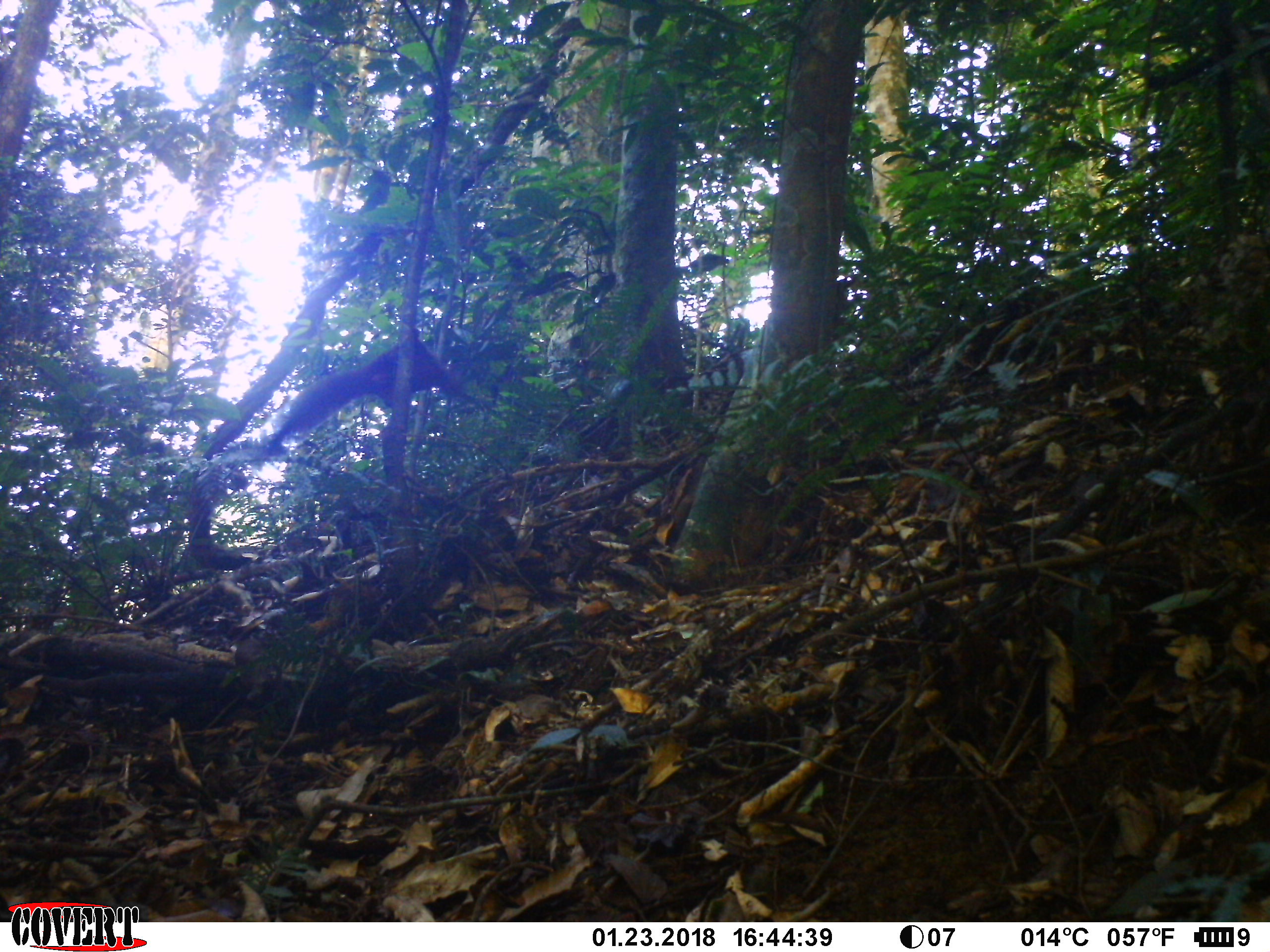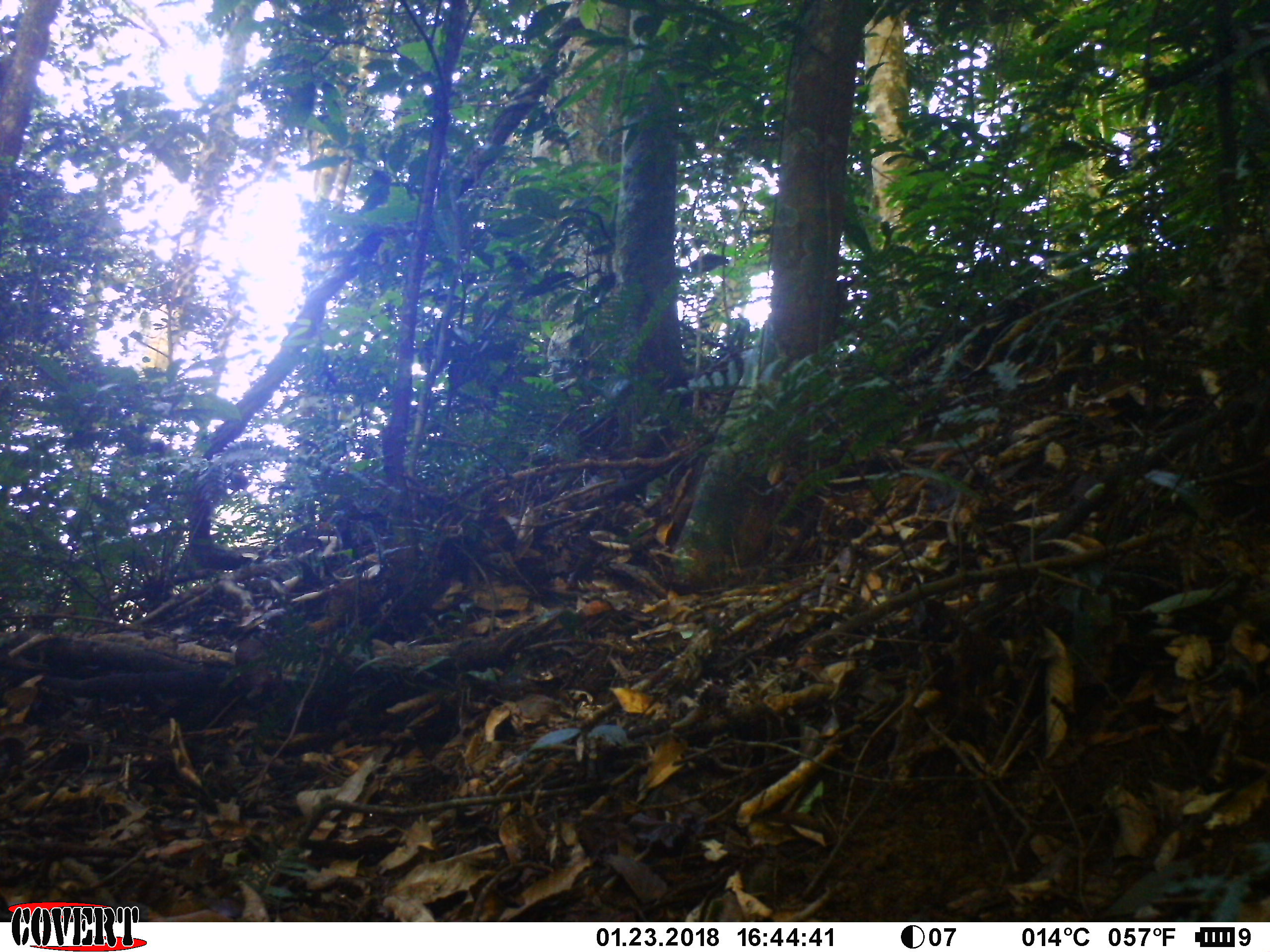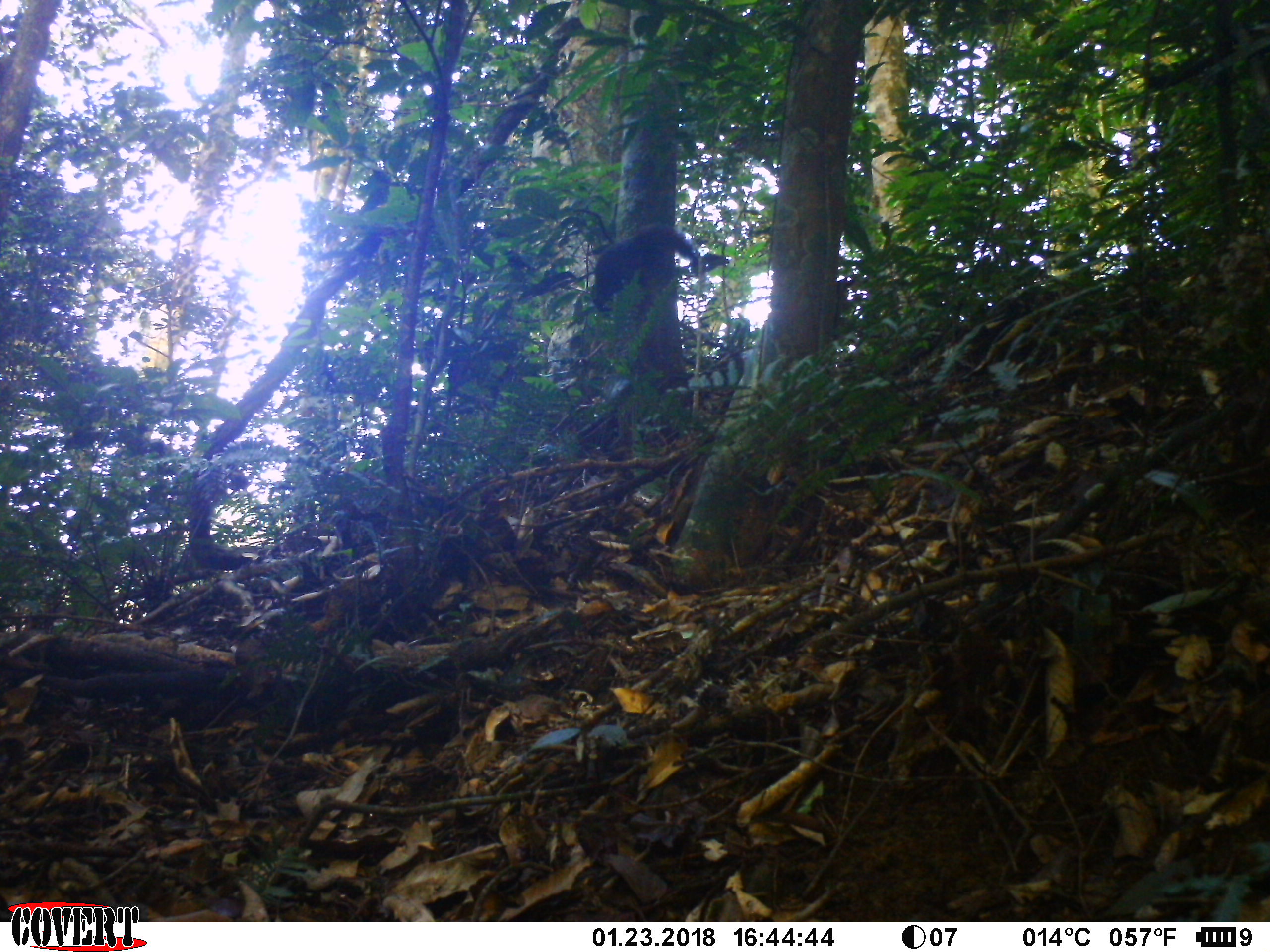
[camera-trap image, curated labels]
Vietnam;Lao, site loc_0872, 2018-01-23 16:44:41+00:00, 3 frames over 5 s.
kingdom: Animalia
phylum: Chordata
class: Mammalia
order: Rodentia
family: Sciuridae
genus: Sciurus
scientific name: Sciurus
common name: squirrel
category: unidentified squirrel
Unidentified squirrel (squirrel) (Sciurus). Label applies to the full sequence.